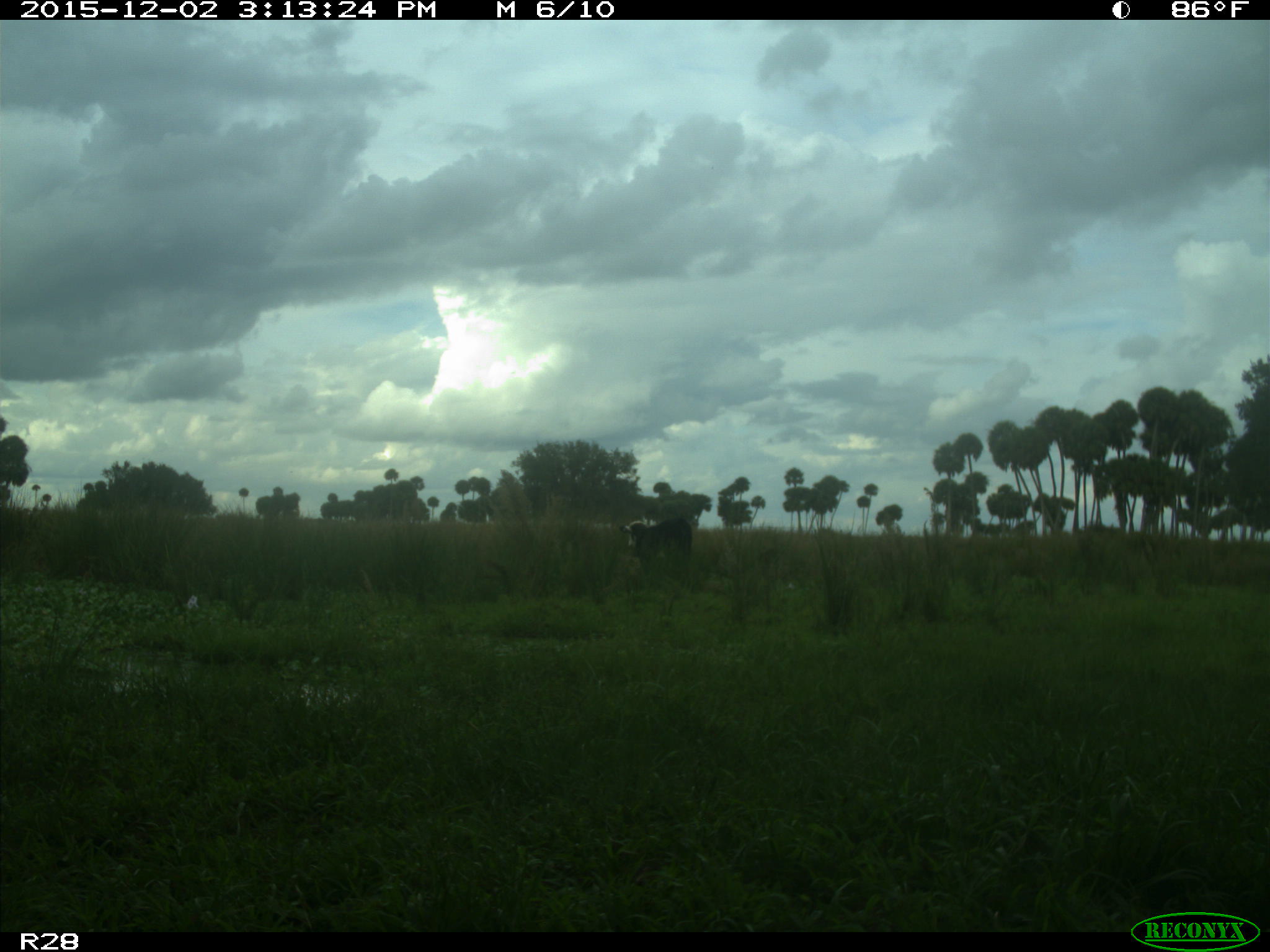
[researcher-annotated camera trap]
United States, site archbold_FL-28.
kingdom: Animalia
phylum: Chordata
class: Mammalia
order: Artiodactyla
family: Bovidae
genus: Bos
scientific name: Bos taurus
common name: domestic cow